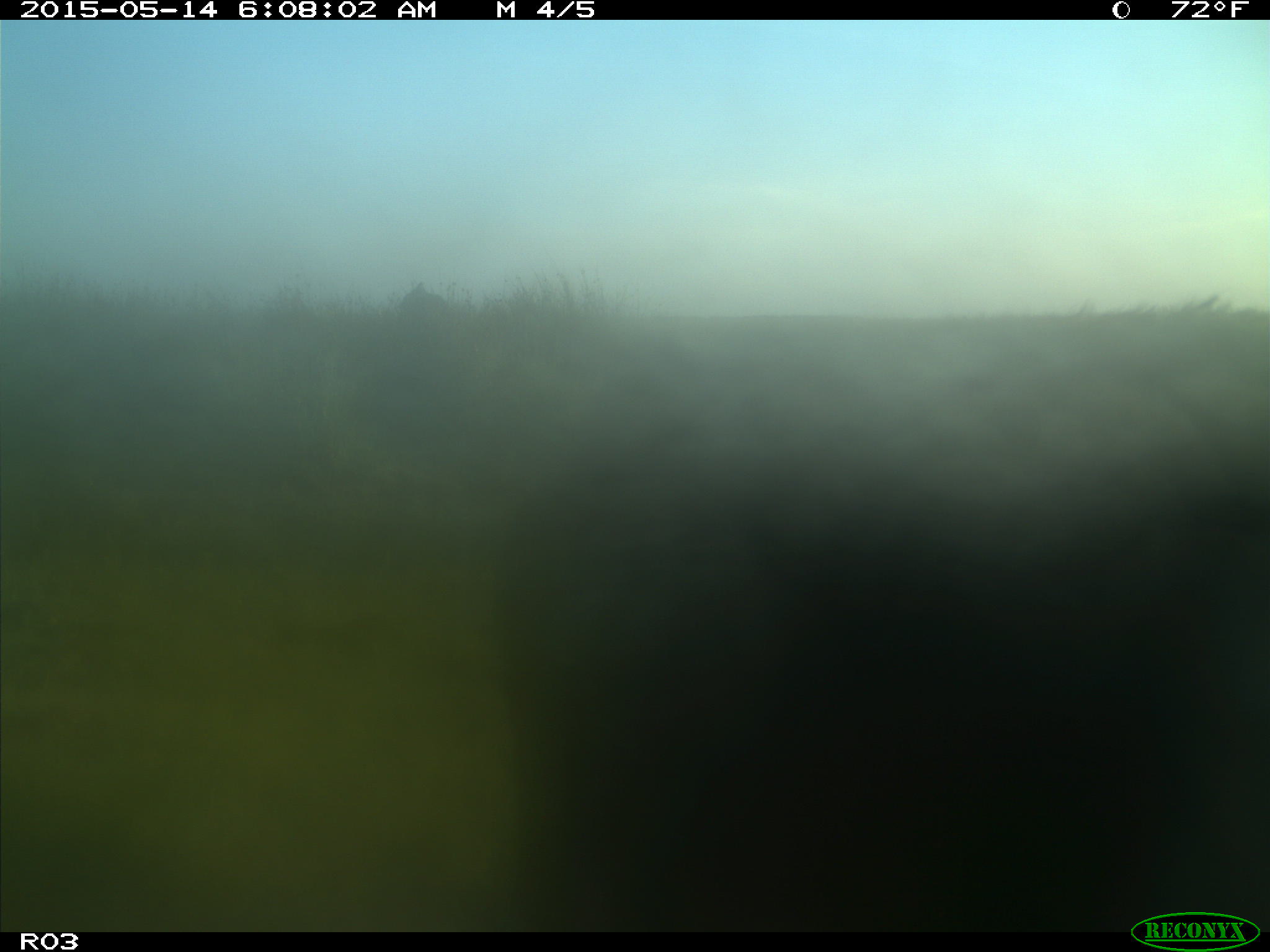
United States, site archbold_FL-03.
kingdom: Animalia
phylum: Chordata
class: Mammalia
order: Artiodactyla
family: Bovidae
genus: Bos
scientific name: Bos taurus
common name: domestic cow